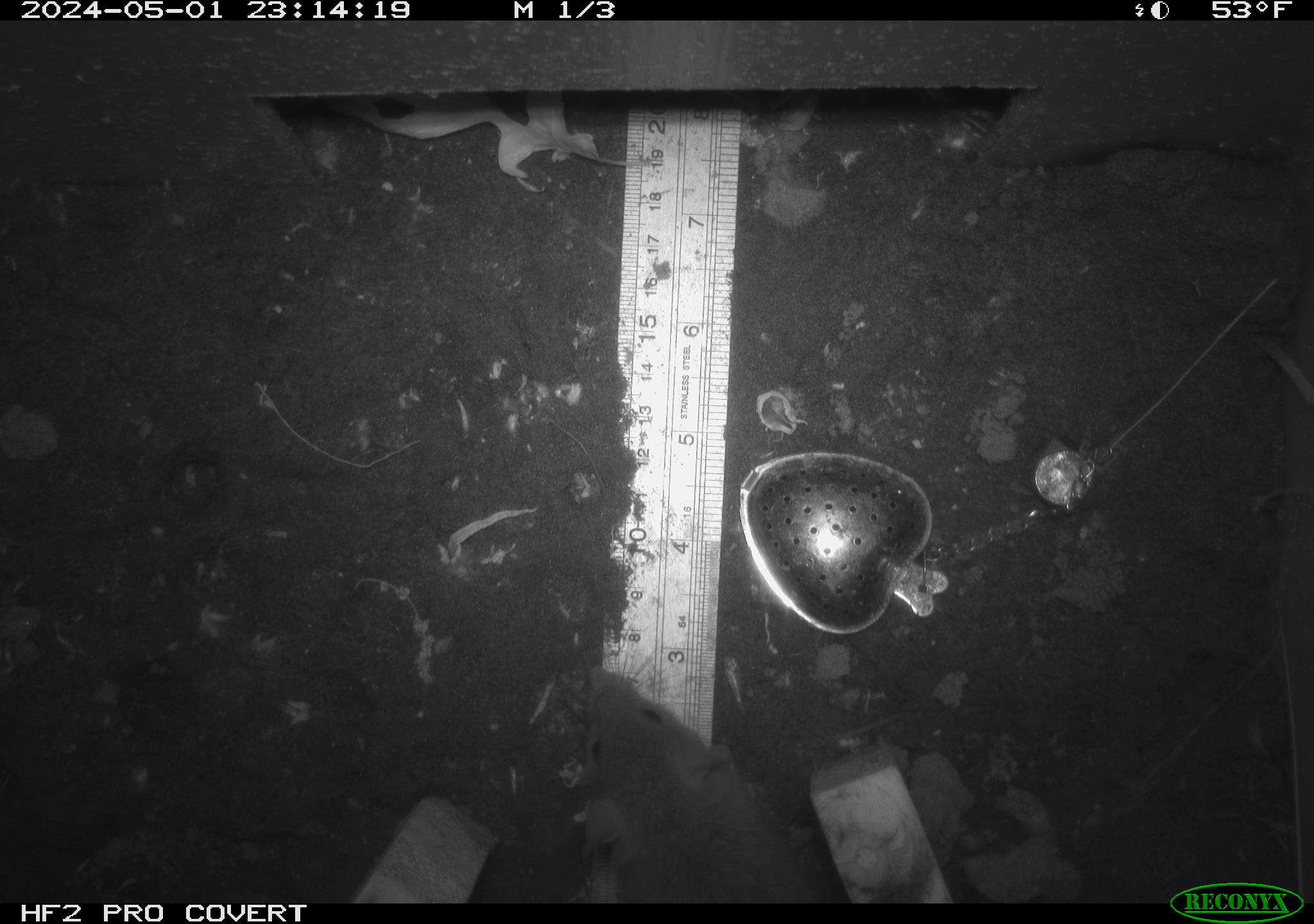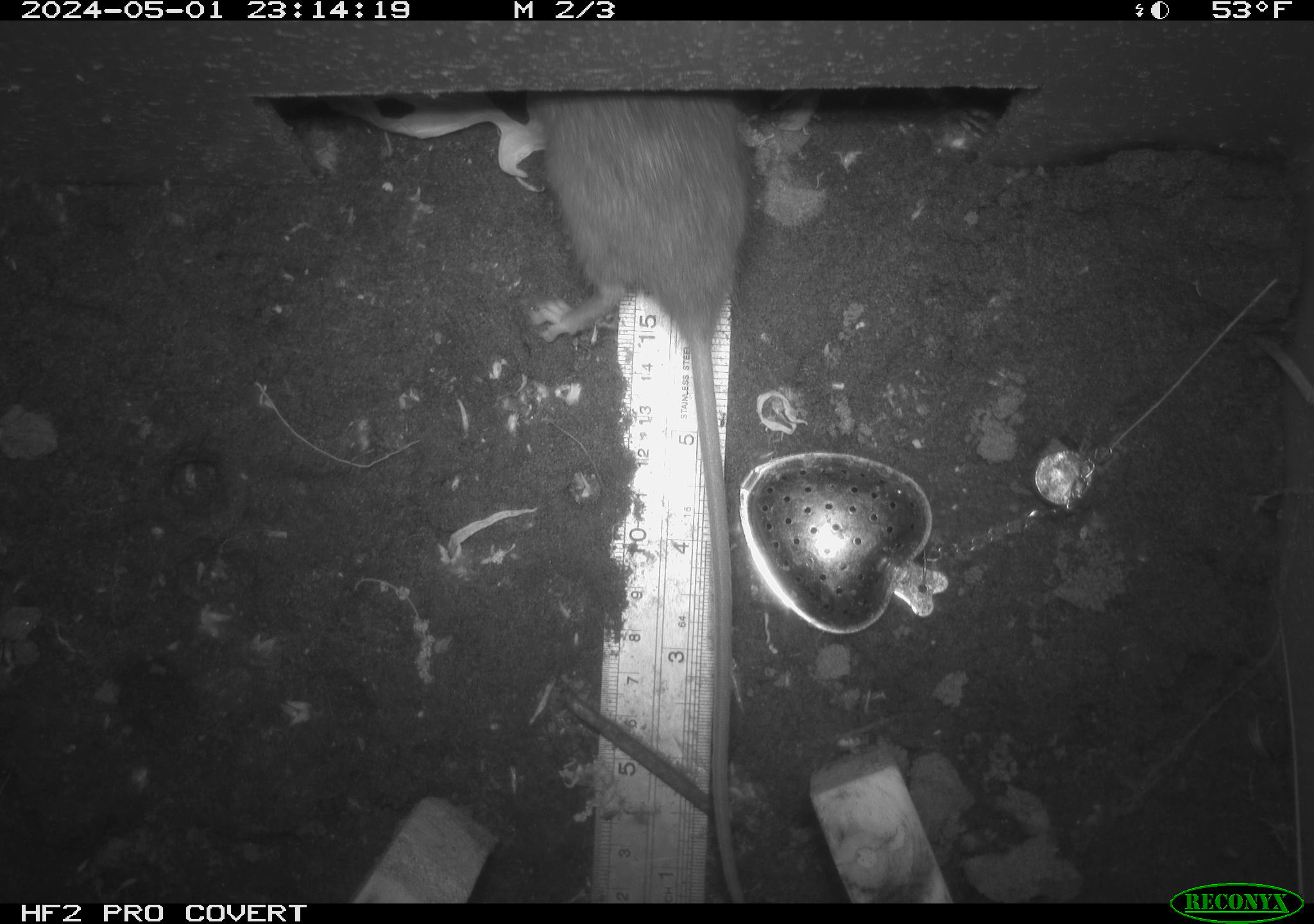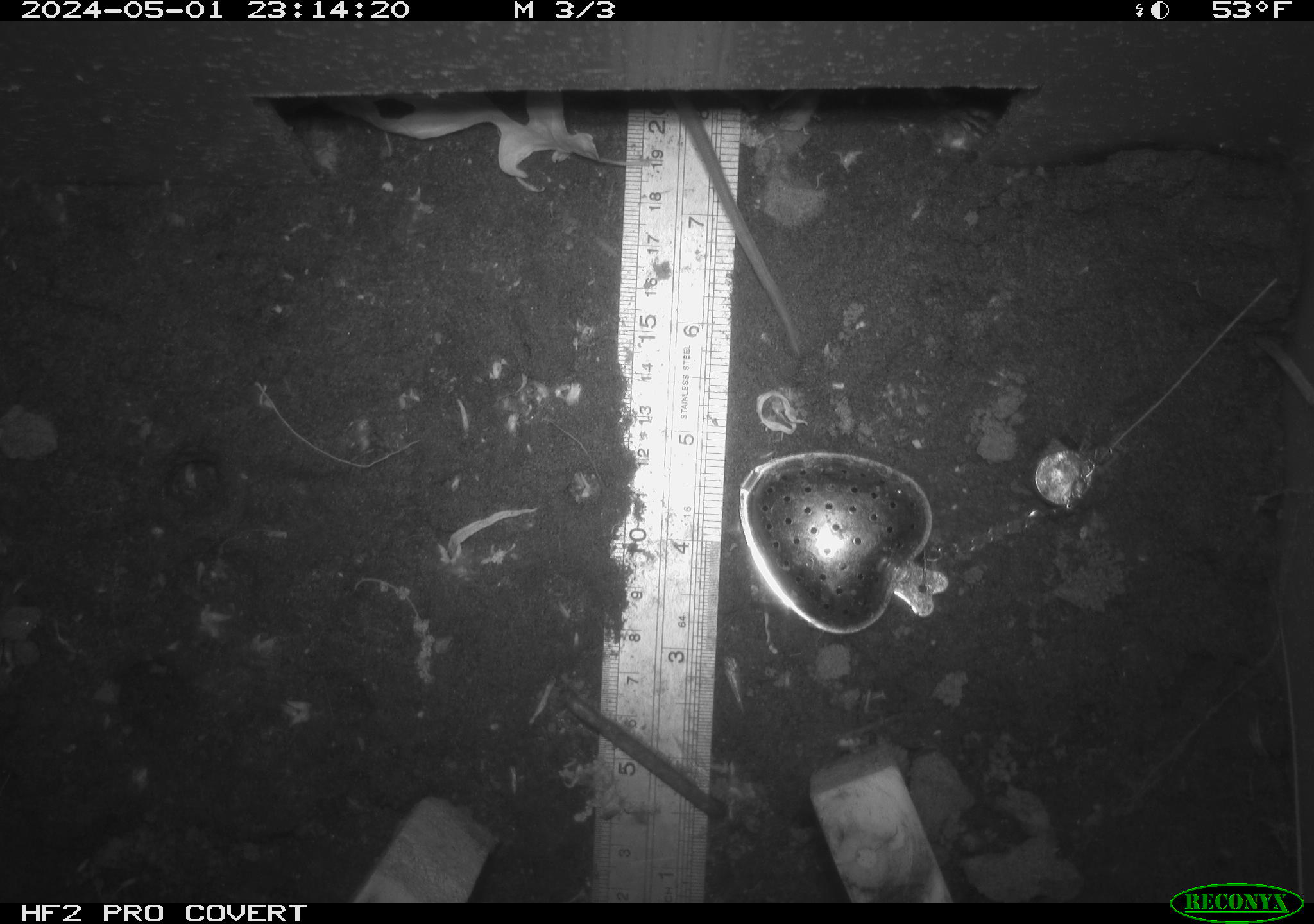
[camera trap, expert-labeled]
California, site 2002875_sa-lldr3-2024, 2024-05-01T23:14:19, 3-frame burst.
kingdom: Animalia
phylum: Chordata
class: Mammalia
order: Rodentia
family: Muridae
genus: Rattus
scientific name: Rattus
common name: rat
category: rattus species